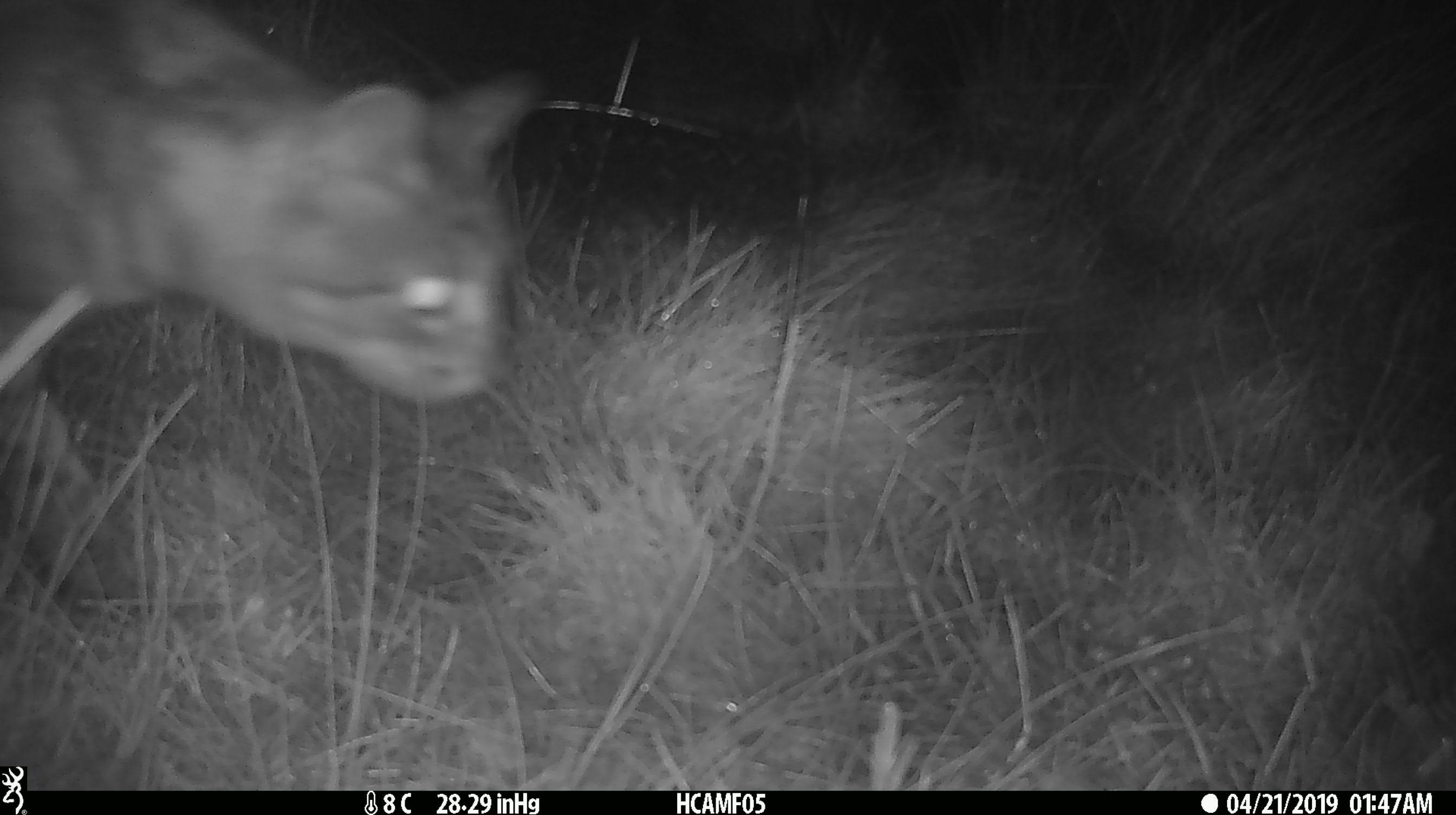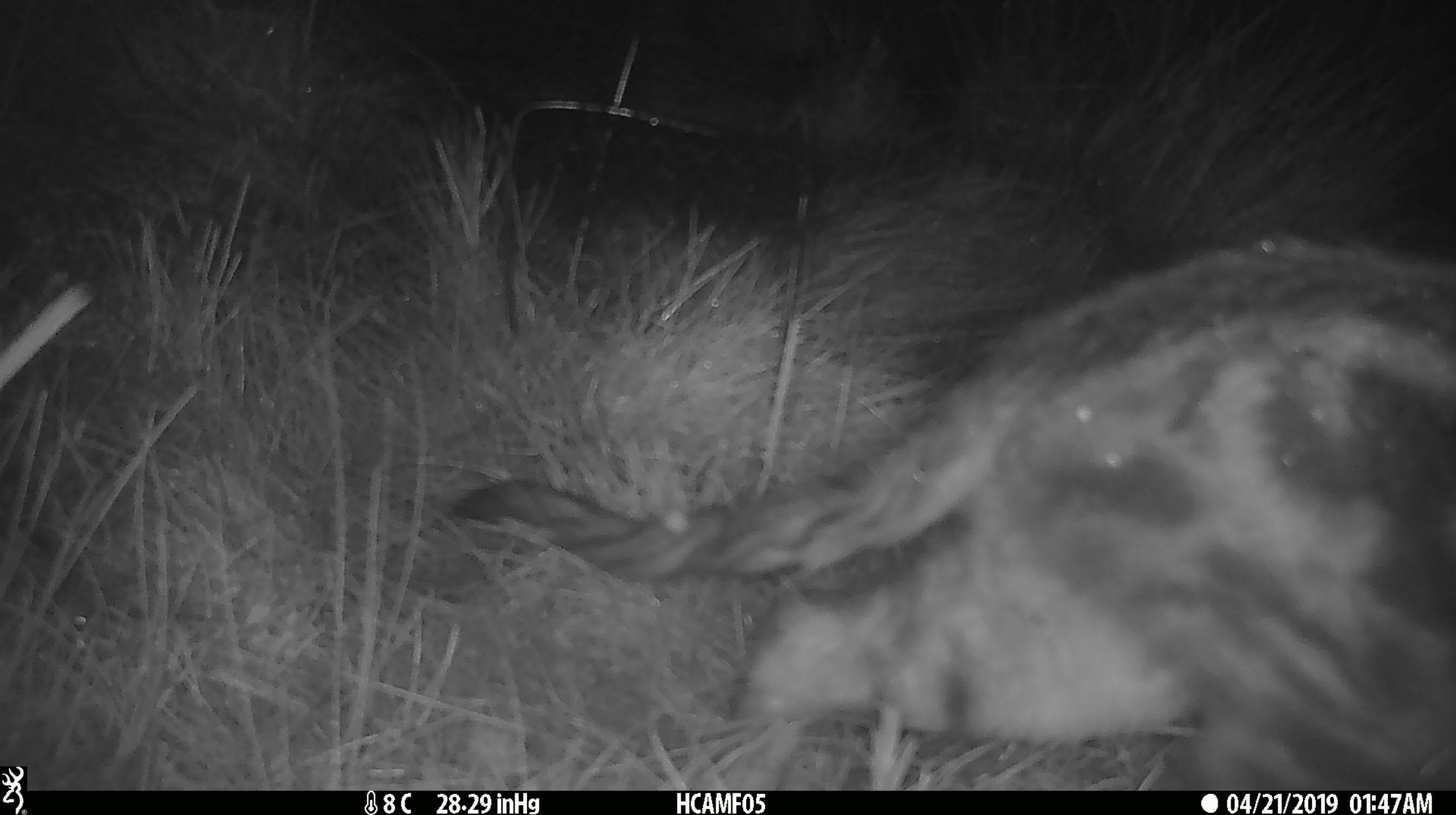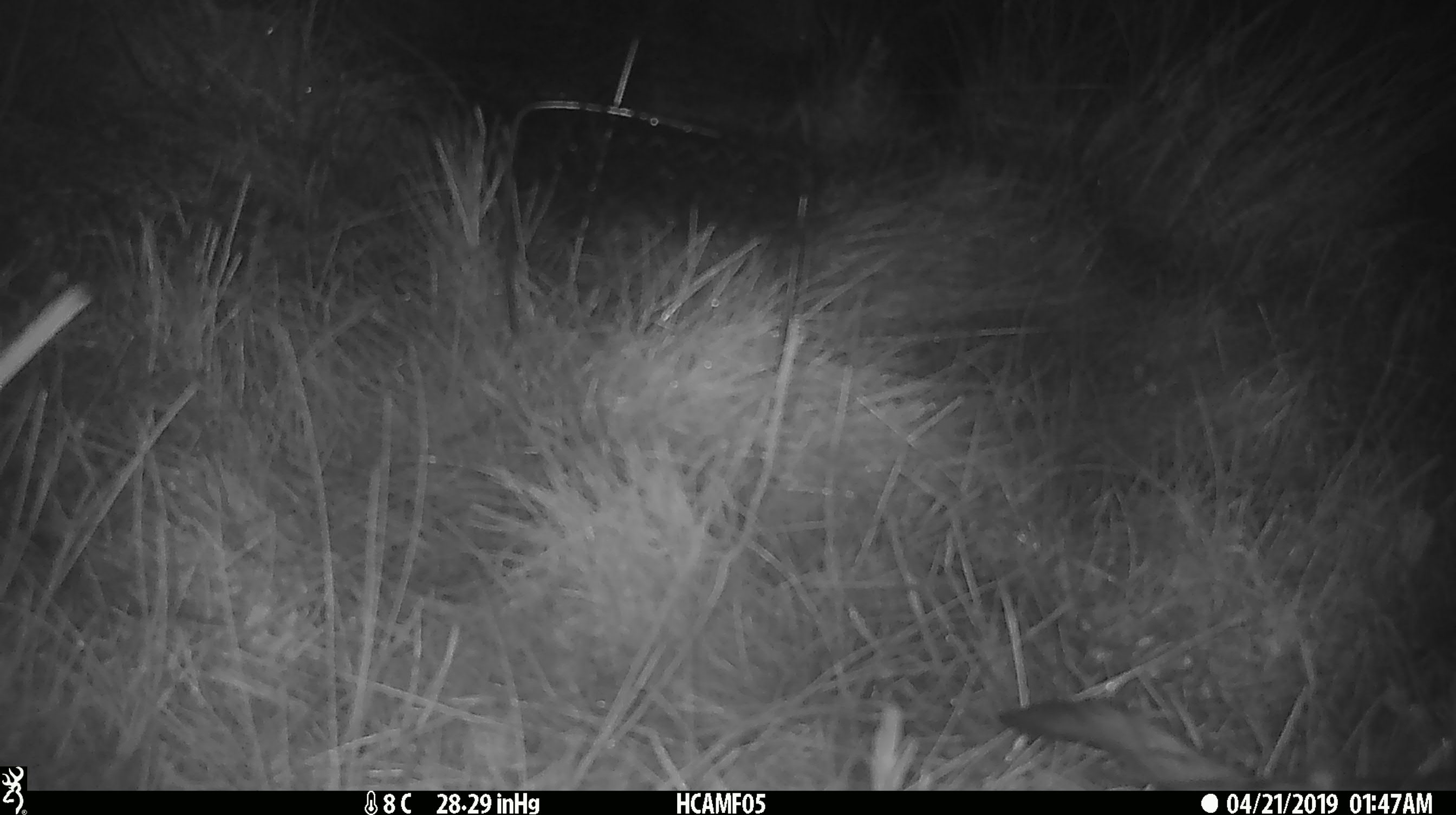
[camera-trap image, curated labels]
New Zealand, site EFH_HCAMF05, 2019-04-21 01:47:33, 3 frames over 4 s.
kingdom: Animalia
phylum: Chordata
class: Mammalia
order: Carnivora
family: Felidae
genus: Felis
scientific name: Felis catus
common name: domestic cat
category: cat